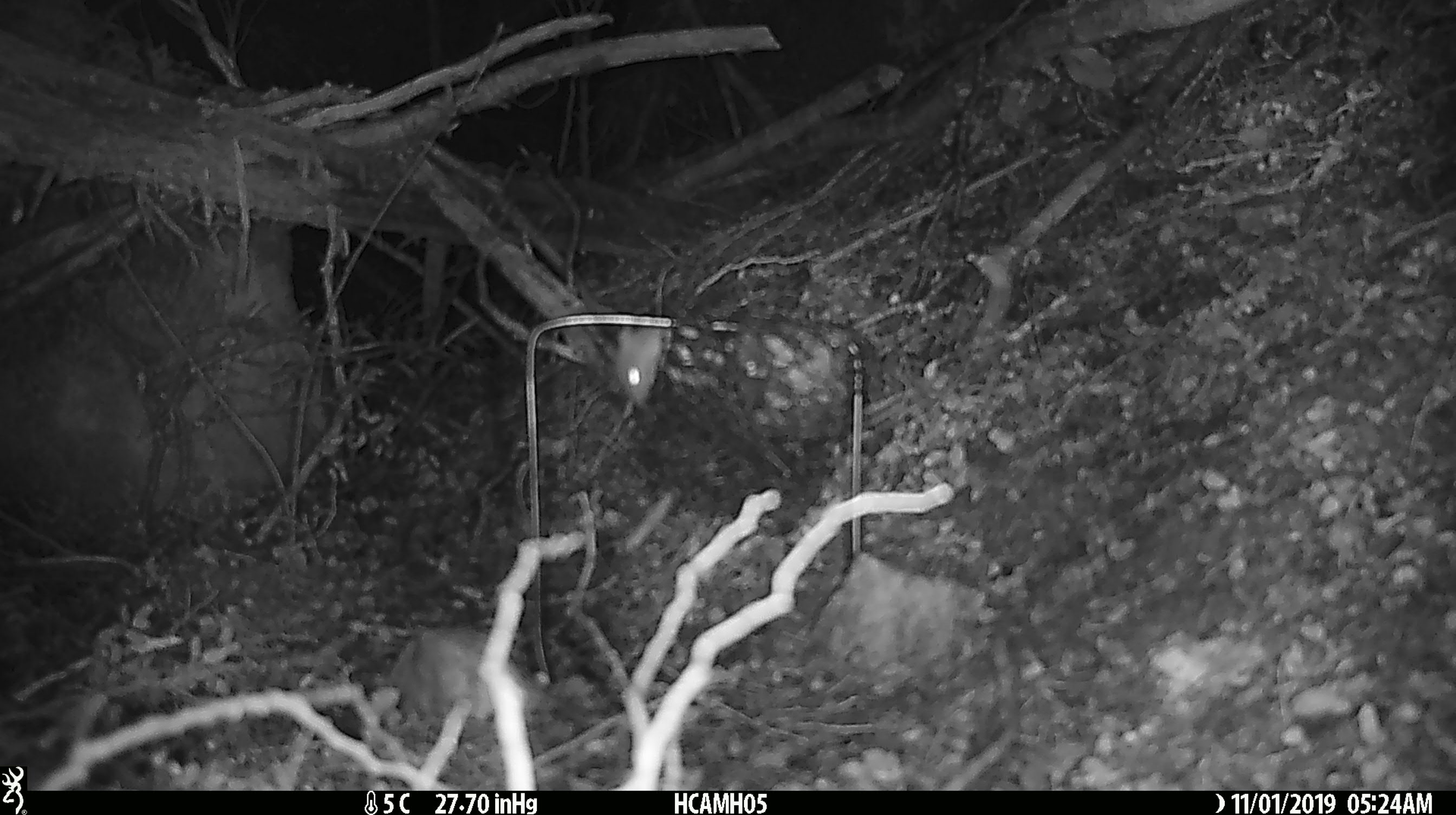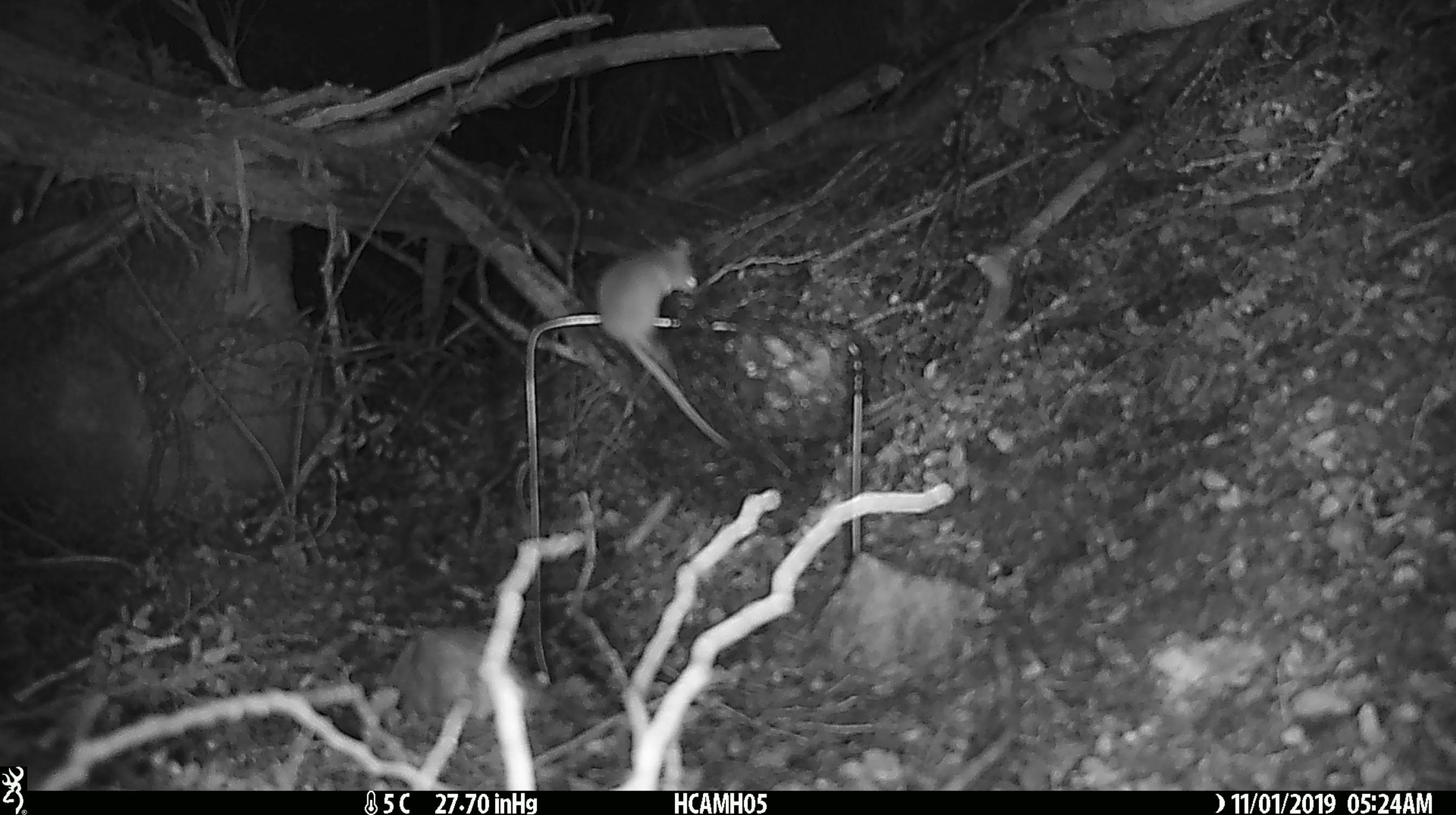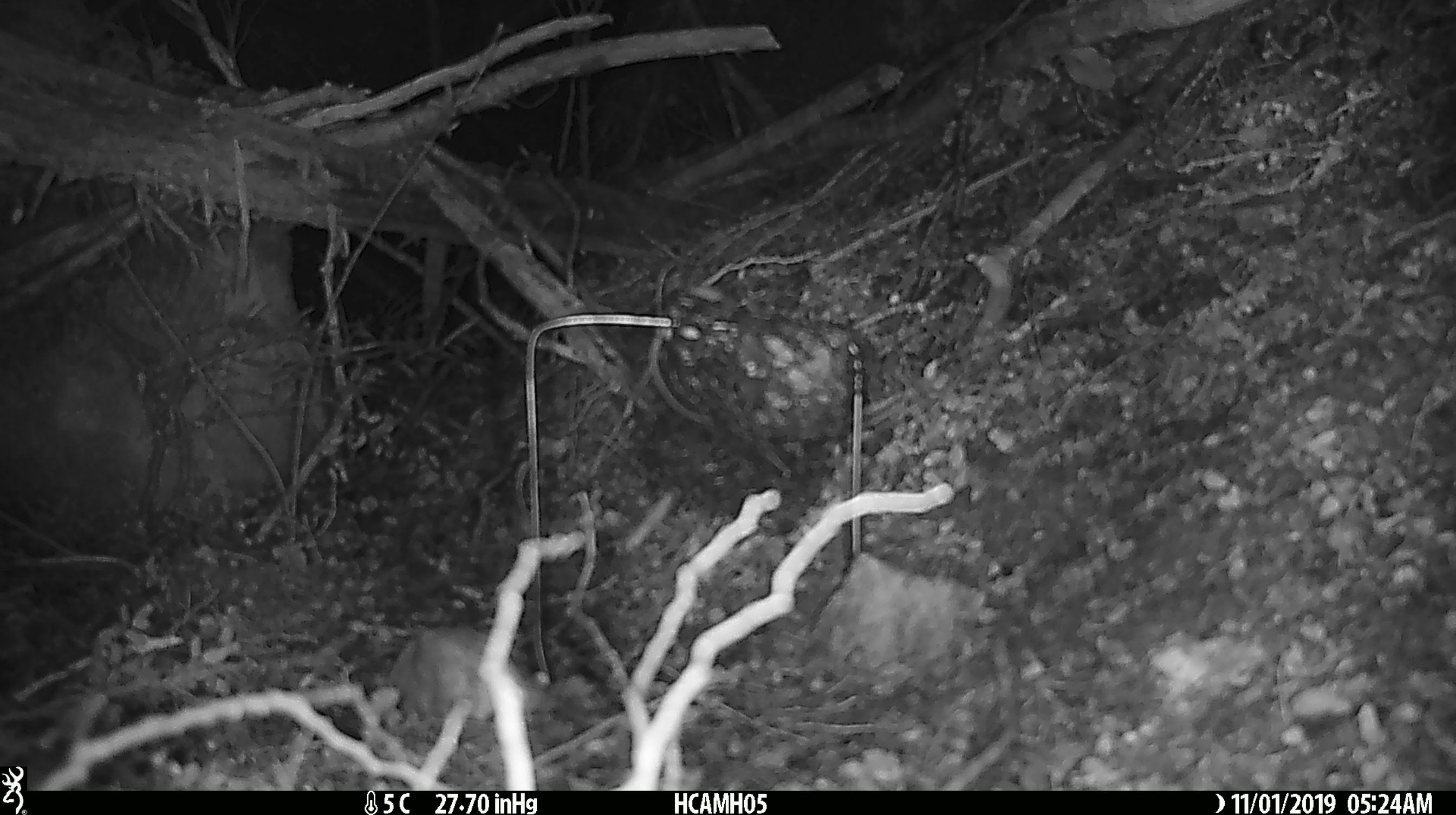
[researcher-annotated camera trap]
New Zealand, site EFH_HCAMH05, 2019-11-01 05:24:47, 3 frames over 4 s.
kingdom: Animalia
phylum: Chordata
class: Mammalia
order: Rodentia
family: Muridae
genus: Mus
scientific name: Mus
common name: mouse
Mouse (Mus).